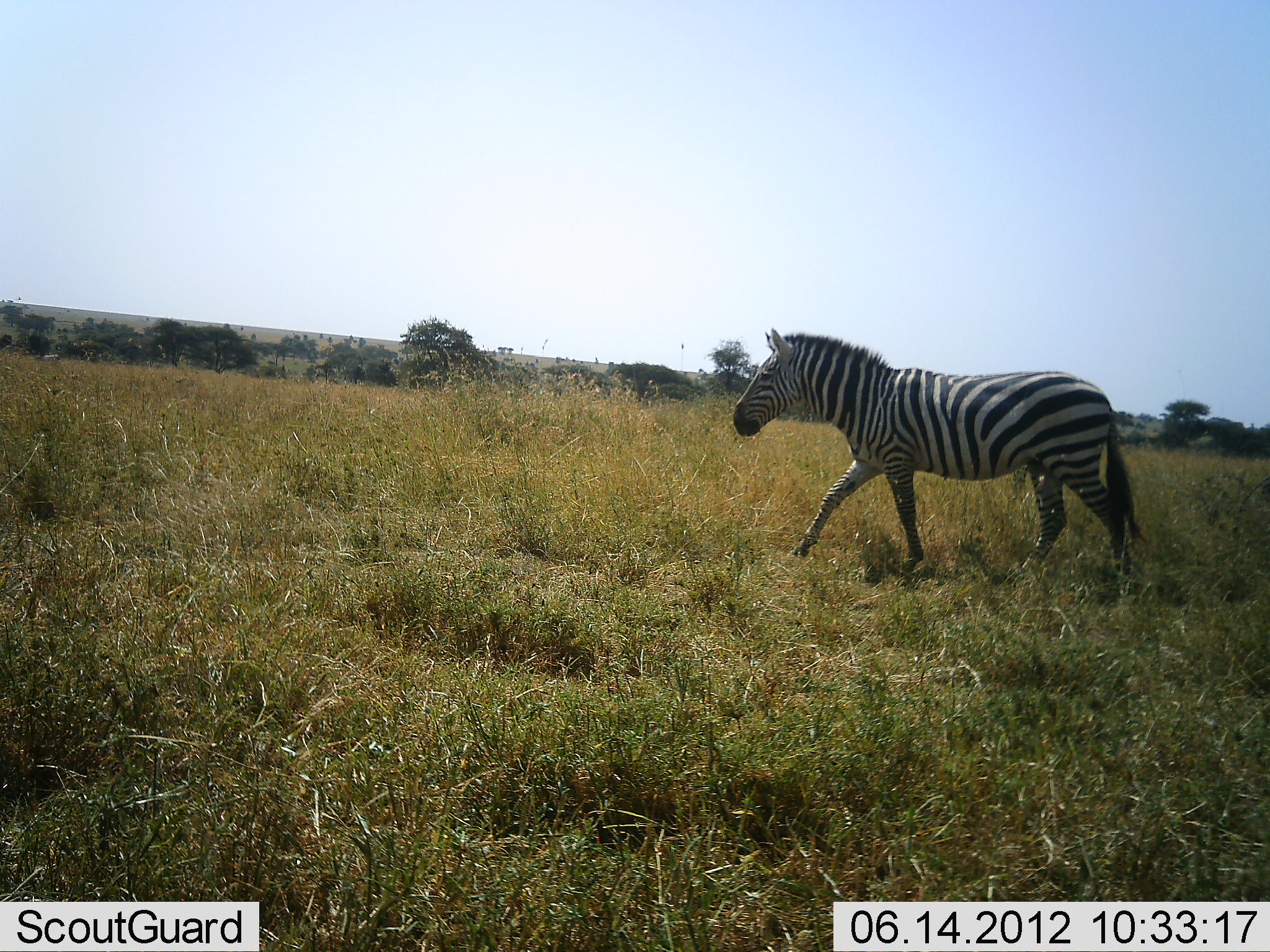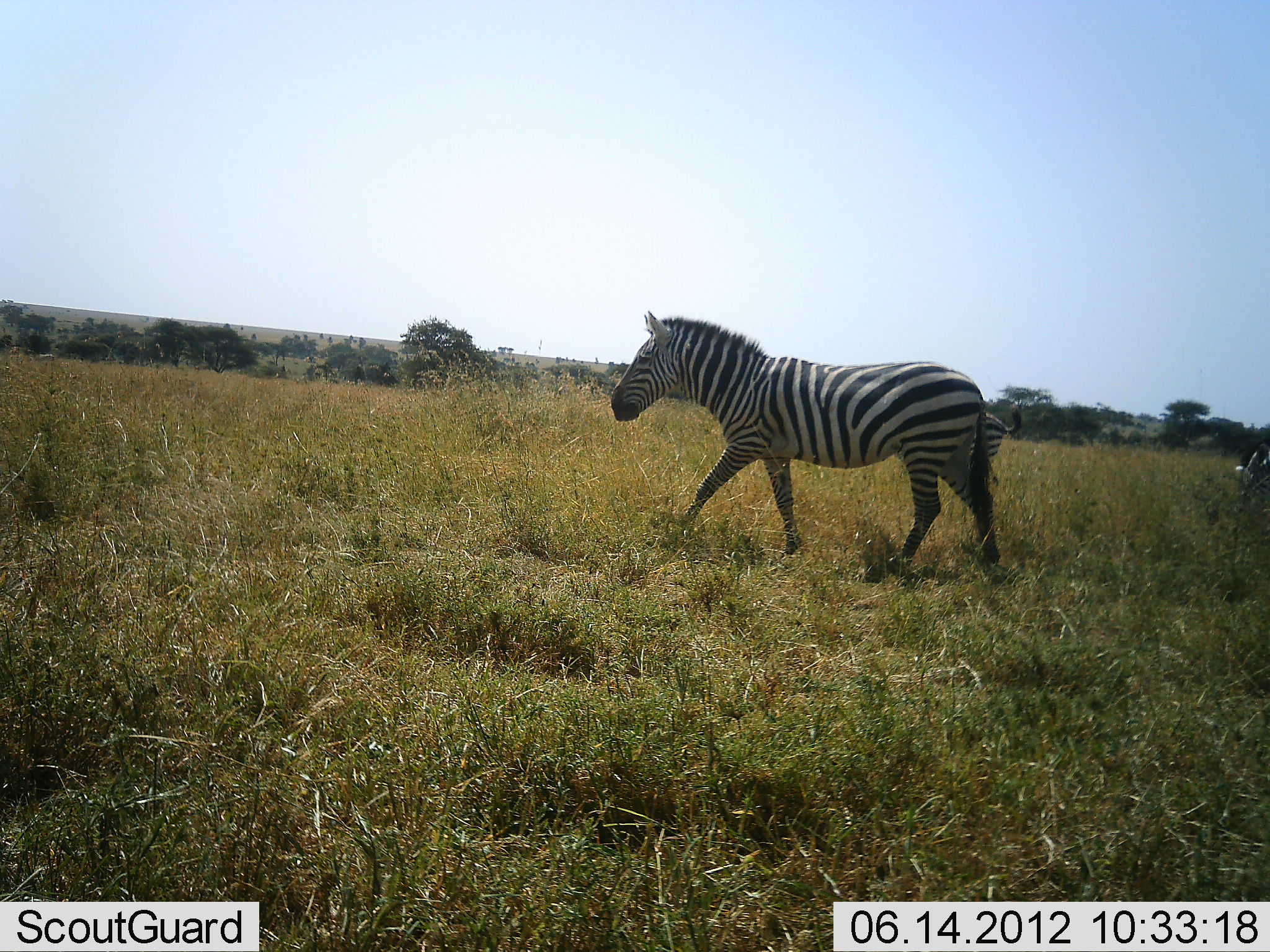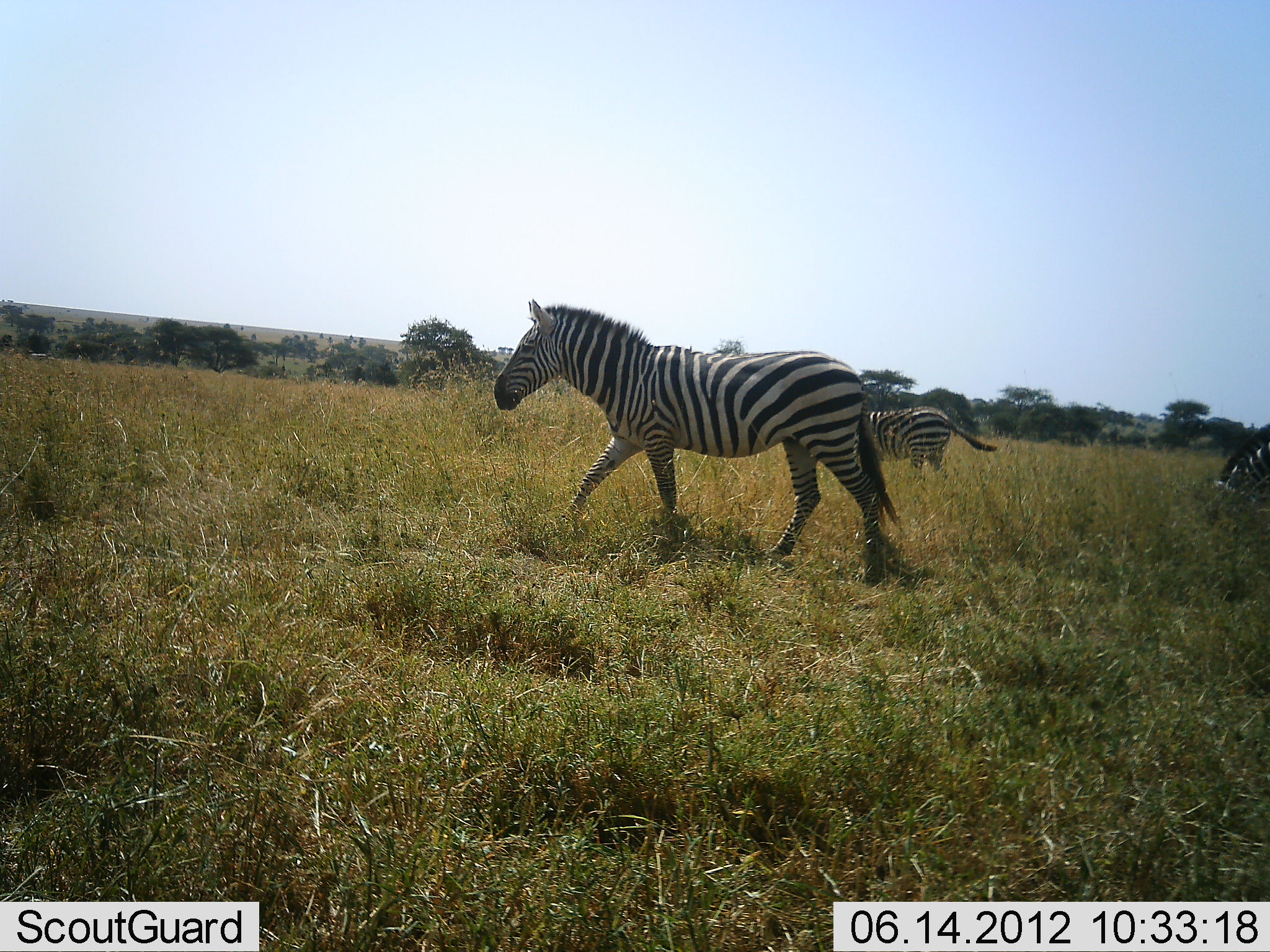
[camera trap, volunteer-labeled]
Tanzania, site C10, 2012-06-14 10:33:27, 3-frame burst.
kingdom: Animalia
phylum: Chordata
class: Mammalia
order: Perissodactyla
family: Equidae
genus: Equus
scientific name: Equus quagga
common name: plains zebra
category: zebra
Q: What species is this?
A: Zebra (plains zebra) (Equus quagga).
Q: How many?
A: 3.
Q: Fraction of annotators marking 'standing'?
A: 0%.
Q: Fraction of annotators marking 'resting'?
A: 0%.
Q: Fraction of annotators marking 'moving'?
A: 100%.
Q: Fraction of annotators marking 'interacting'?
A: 0%.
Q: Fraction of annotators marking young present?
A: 0%.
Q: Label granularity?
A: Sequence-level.